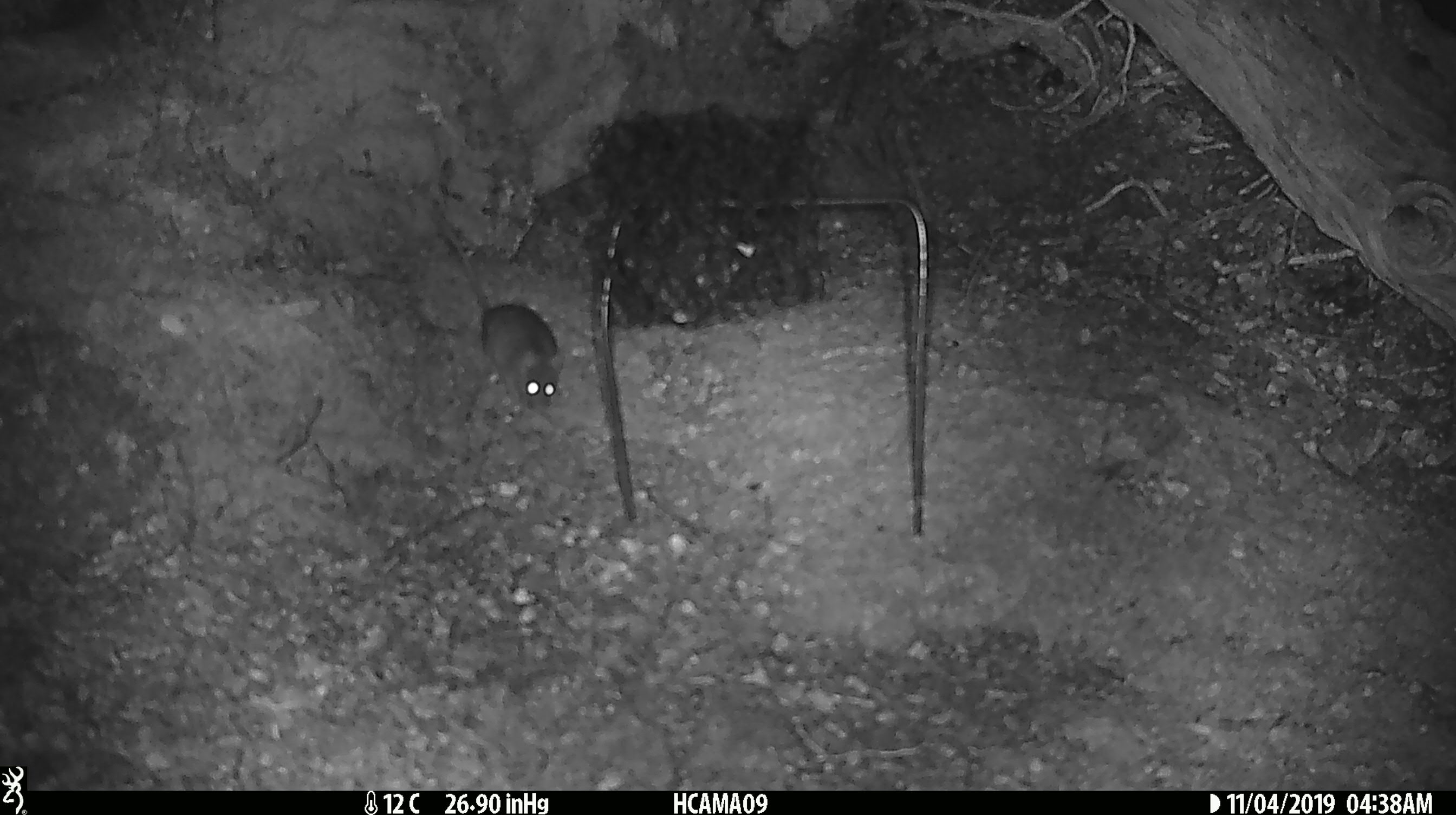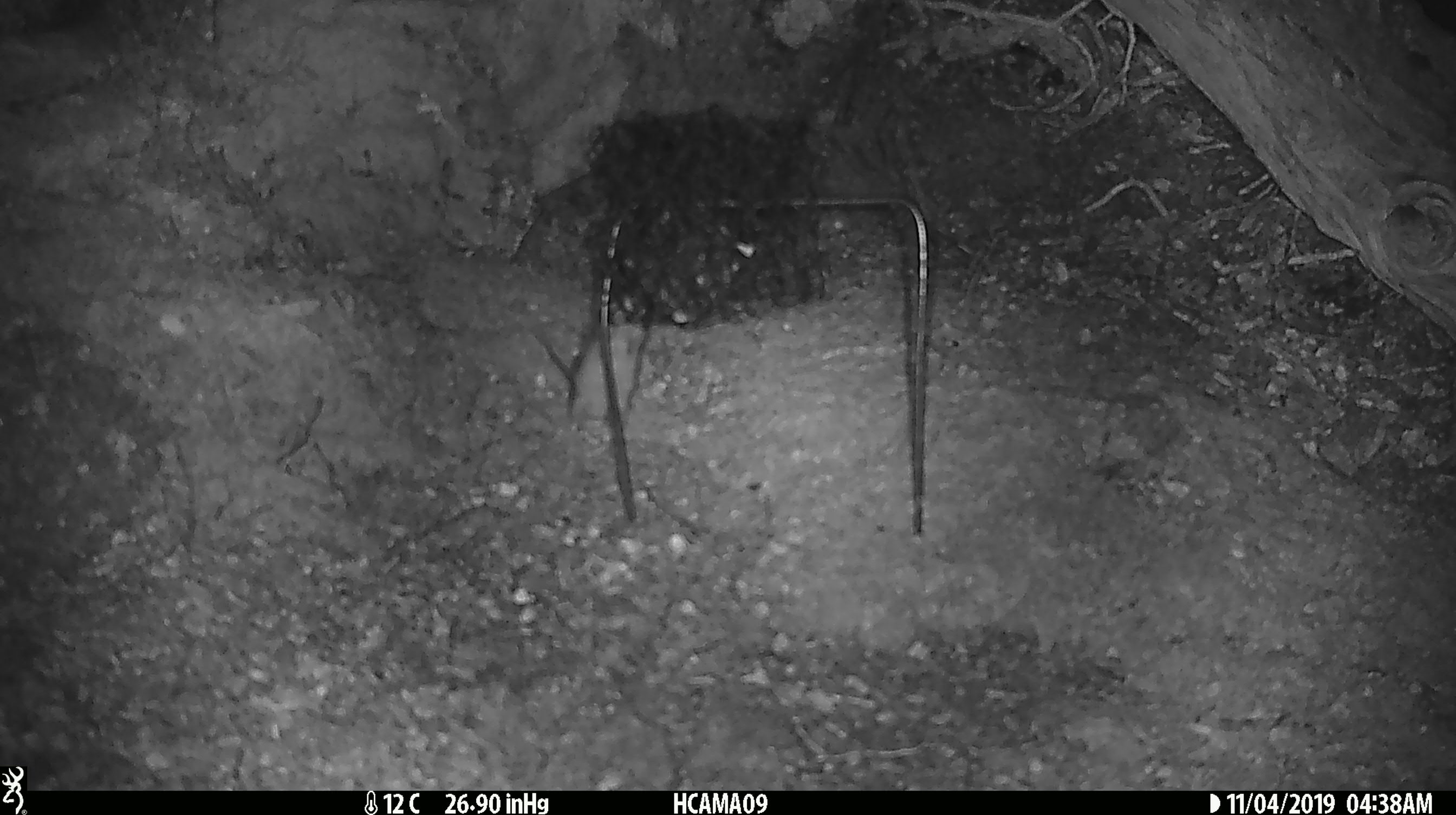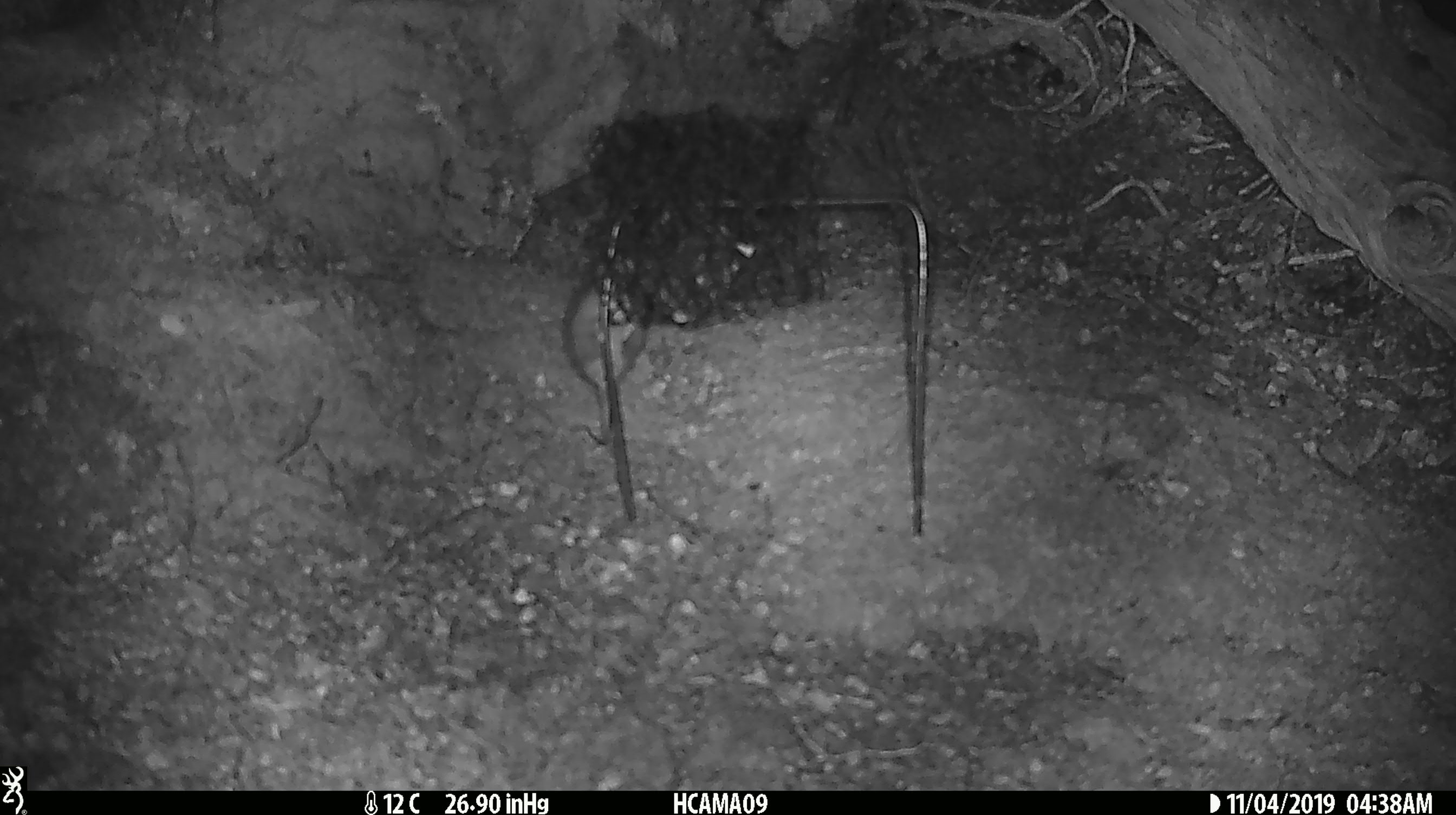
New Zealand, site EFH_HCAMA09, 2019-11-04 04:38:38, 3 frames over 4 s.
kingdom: Animalia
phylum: Chordata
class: Mammalia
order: Rodentia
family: Muridae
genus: Mus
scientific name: Mus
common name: mouse